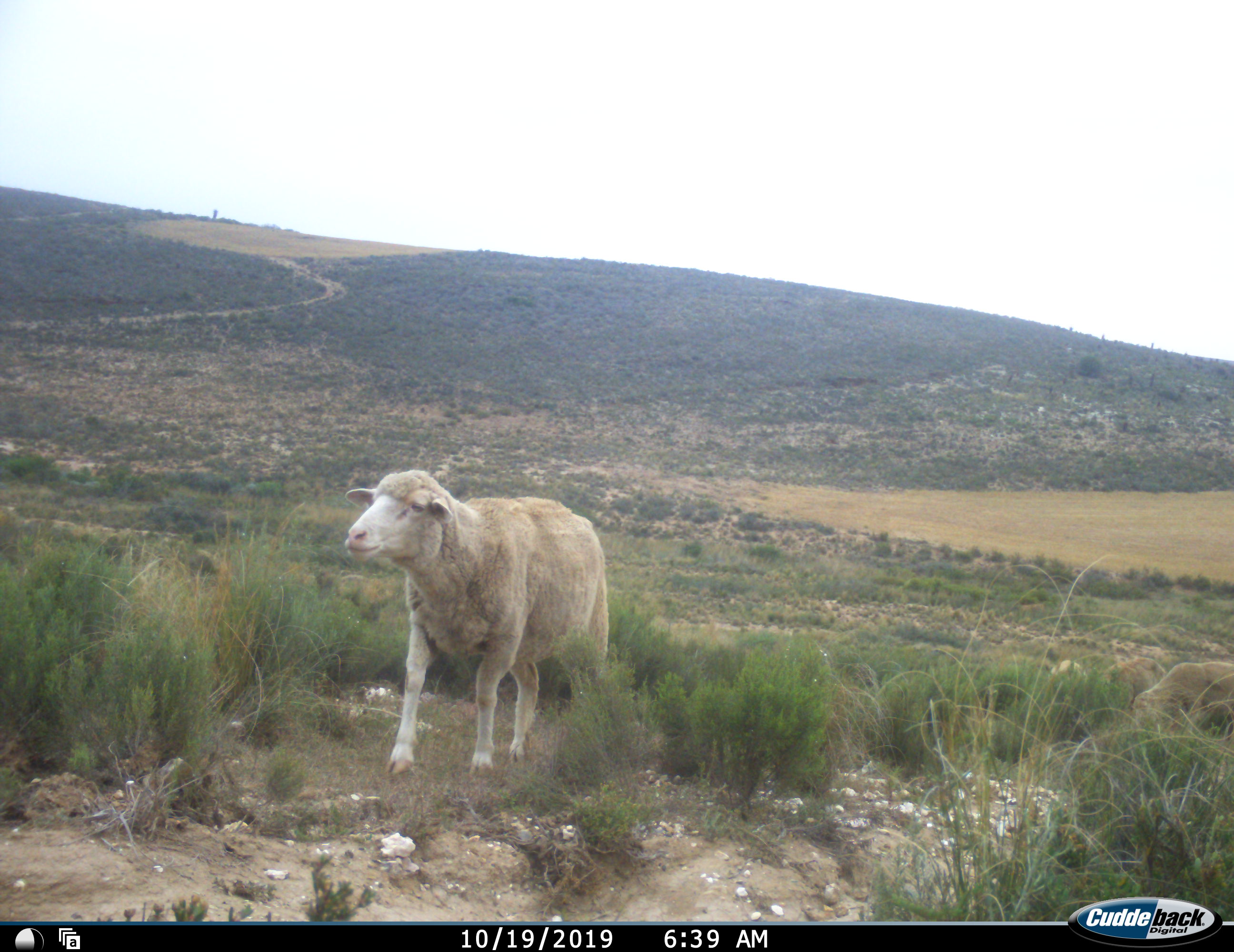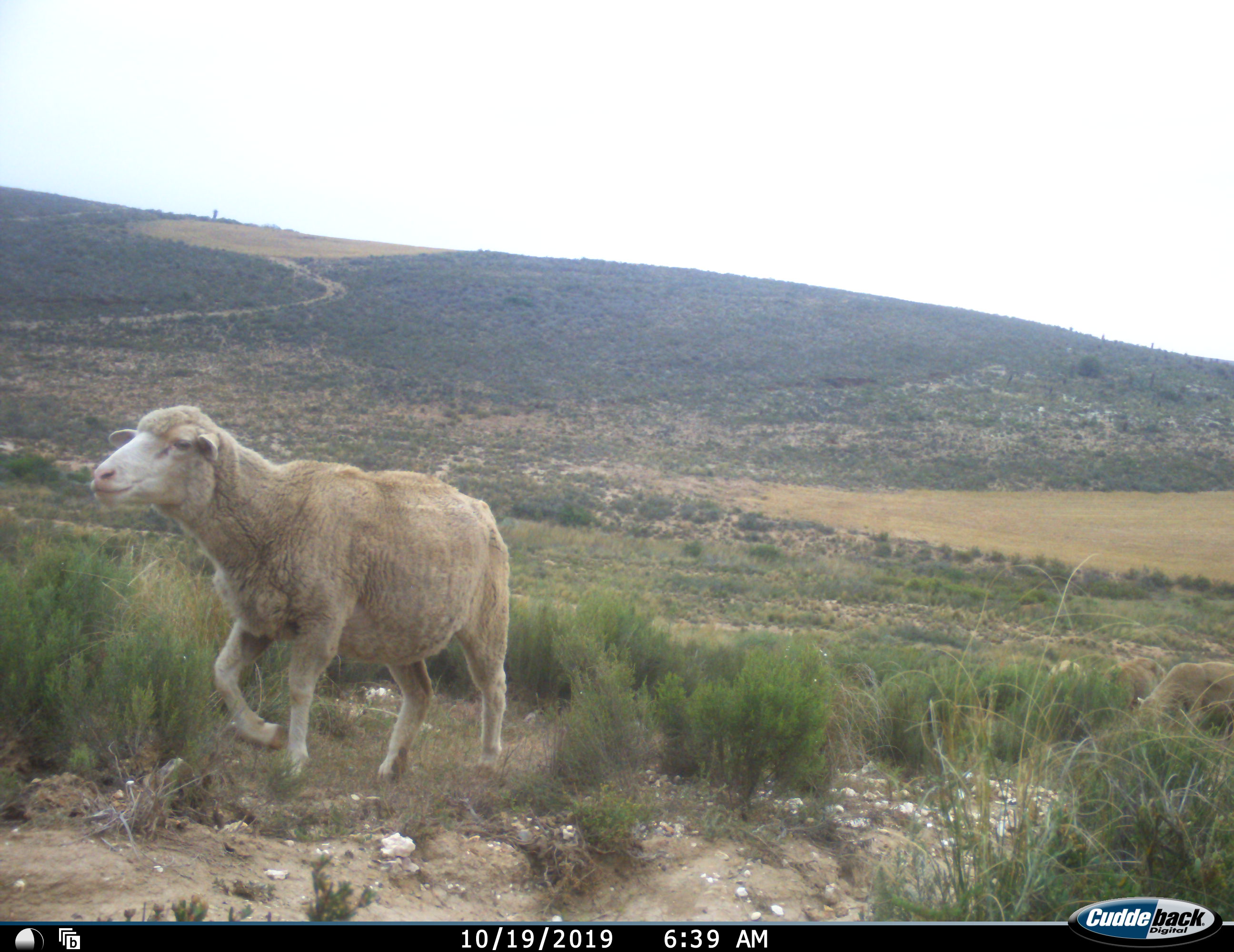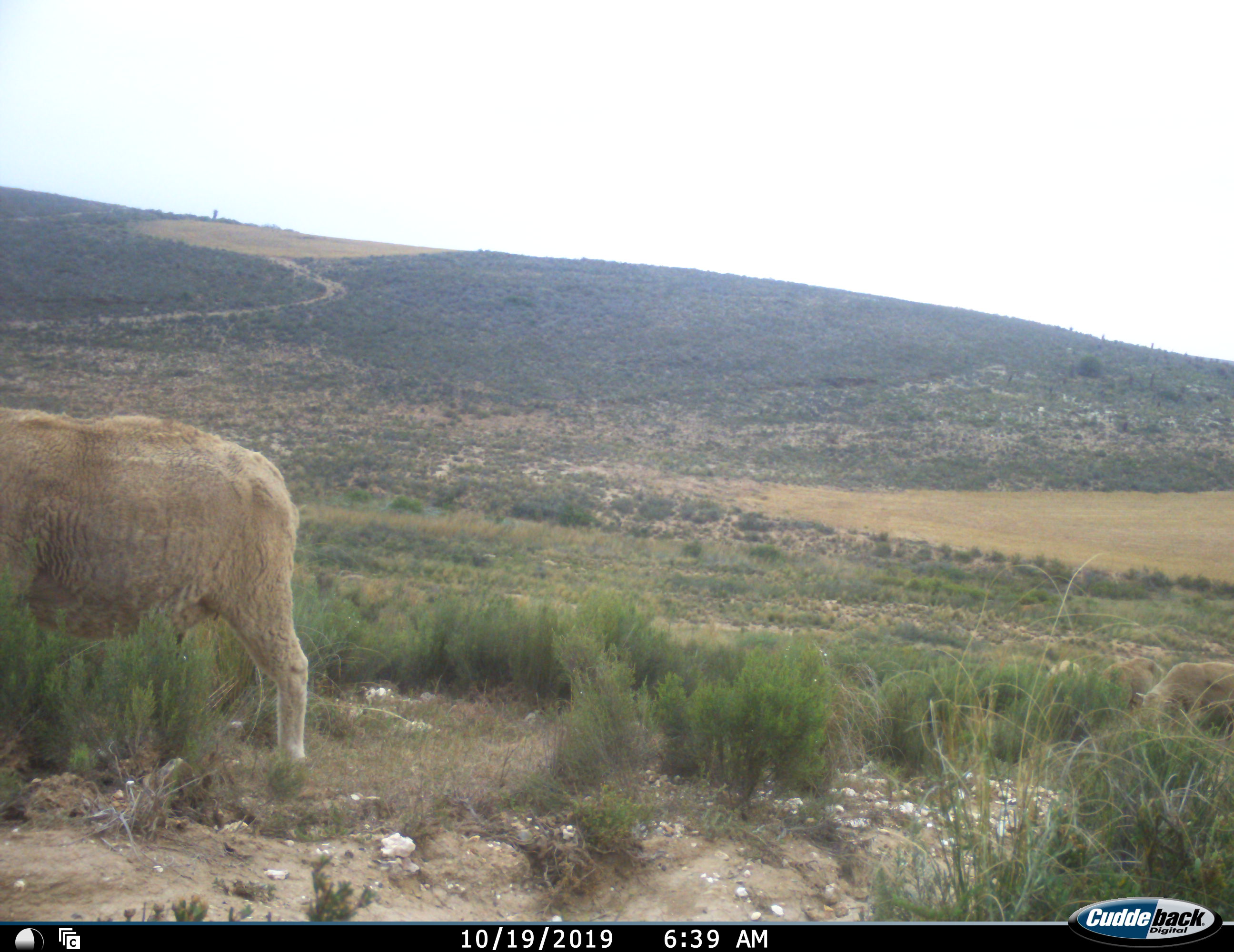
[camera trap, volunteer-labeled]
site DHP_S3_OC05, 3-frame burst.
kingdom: Animalia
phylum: Chordata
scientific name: Vertebrata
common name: domestic animal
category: domesticanimal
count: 3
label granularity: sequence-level